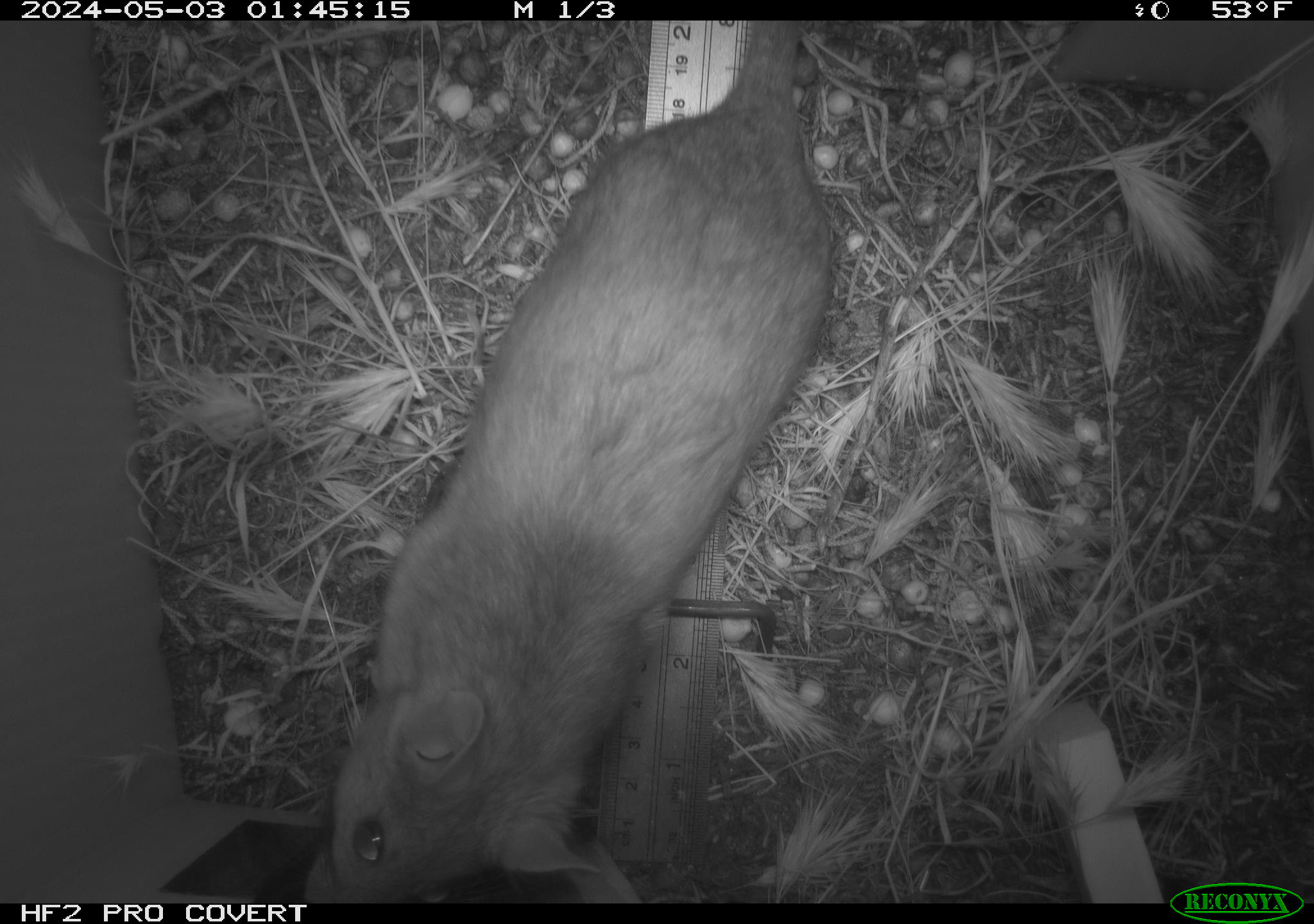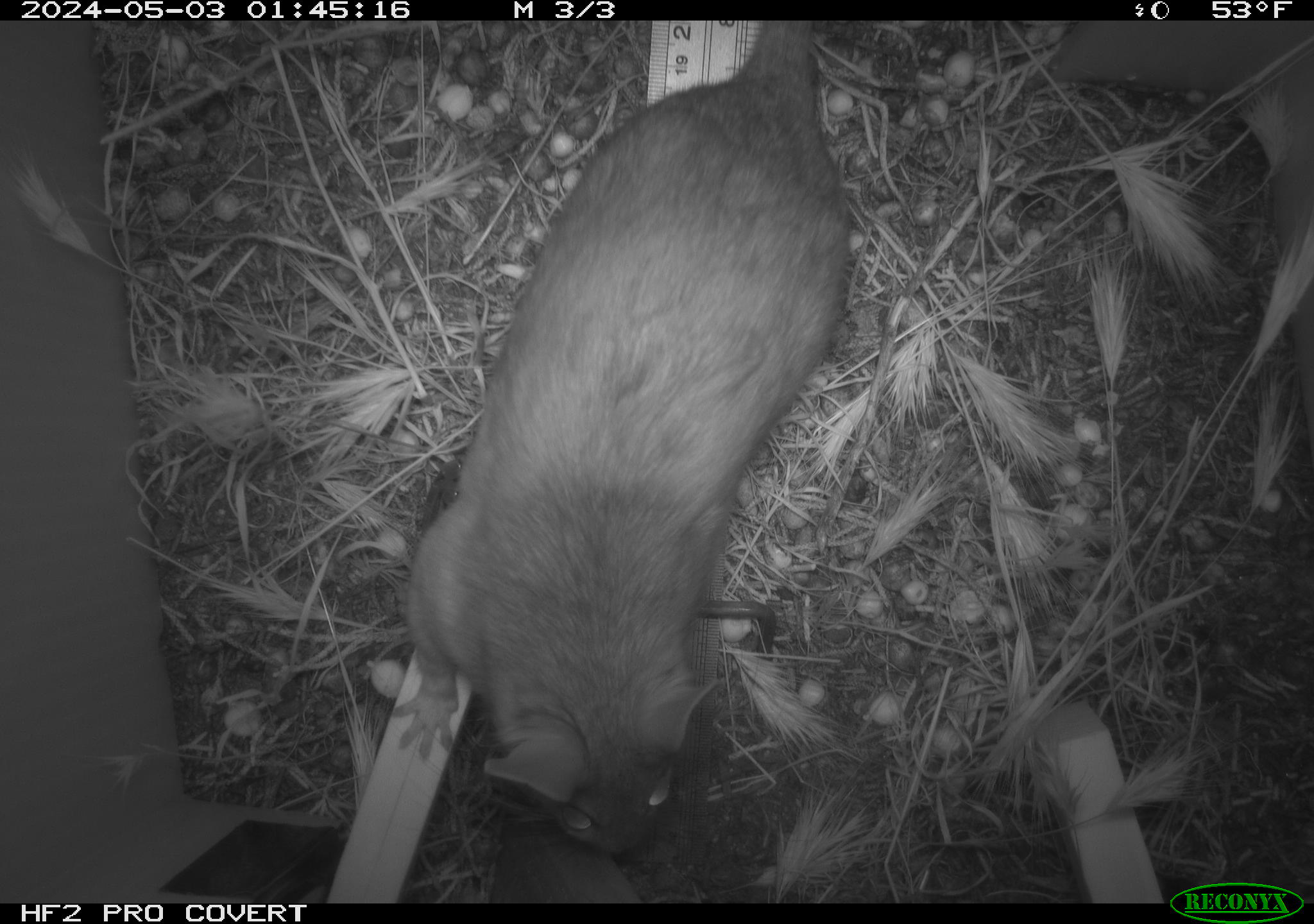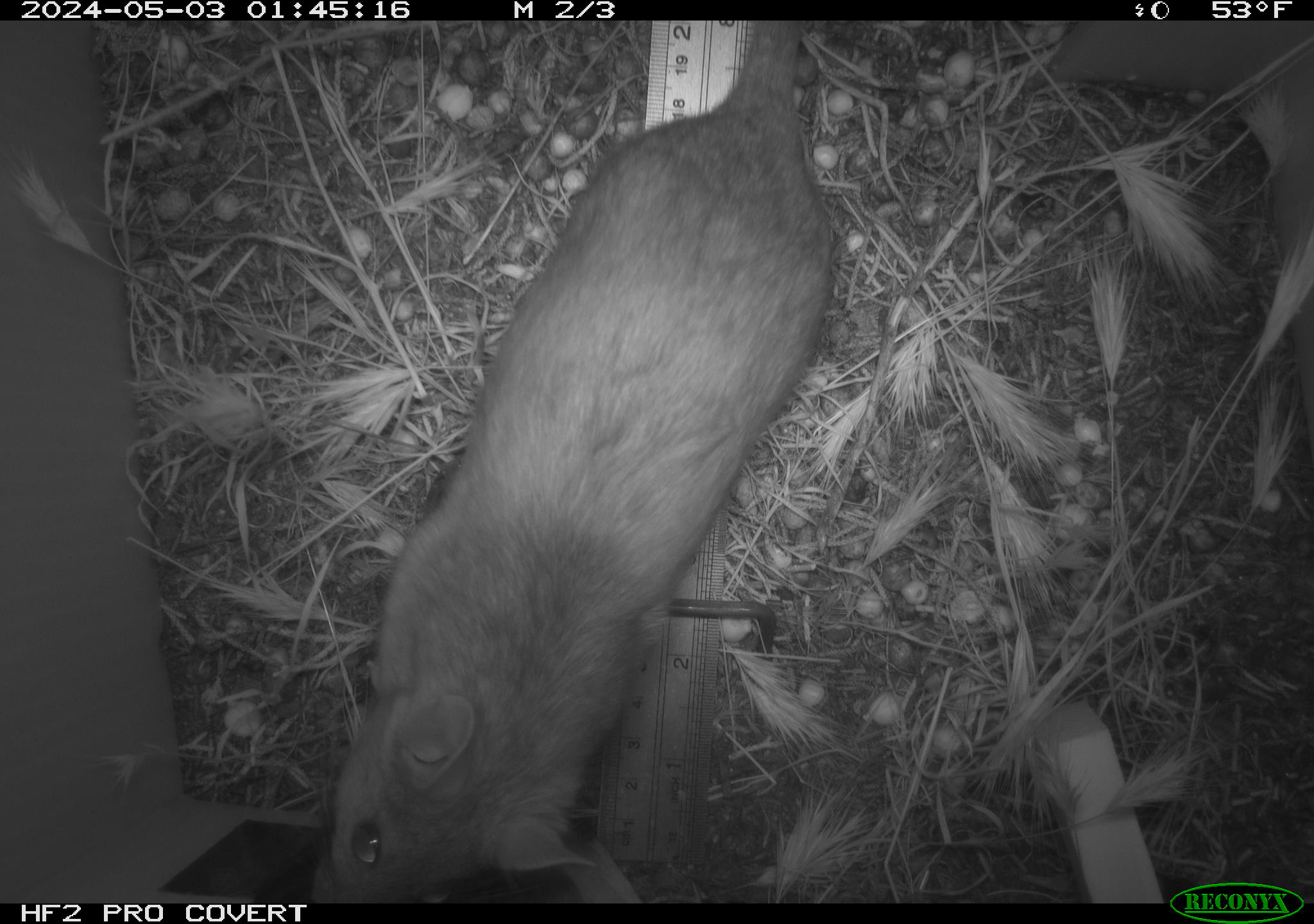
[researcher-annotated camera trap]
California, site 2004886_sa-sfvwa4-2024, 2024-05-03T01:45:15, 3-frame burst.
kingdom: Animalia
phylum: Chordata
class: Mammalia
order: Rodentia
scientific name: Rodentia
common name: woodrat or rat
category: woodrat or rat species